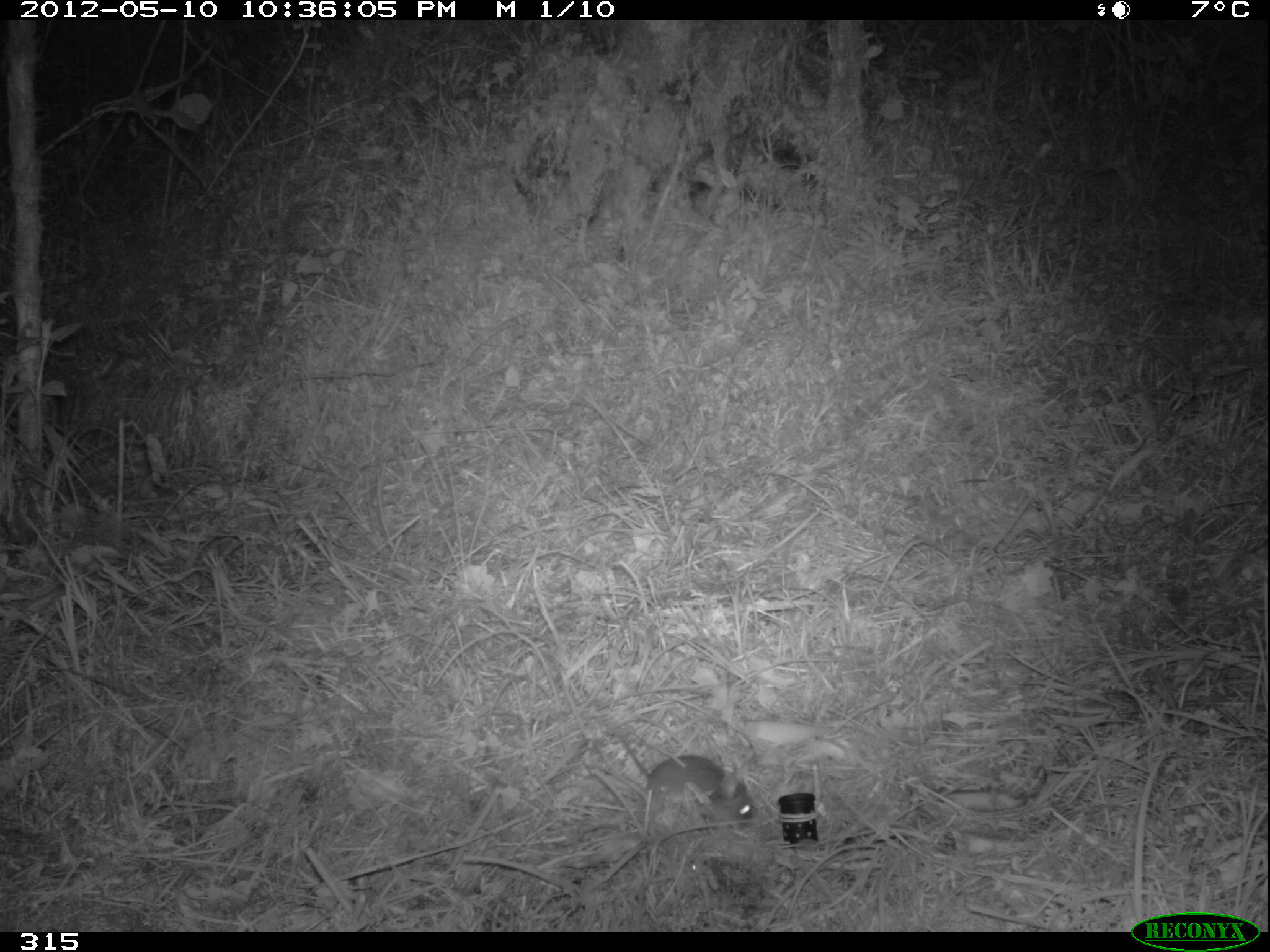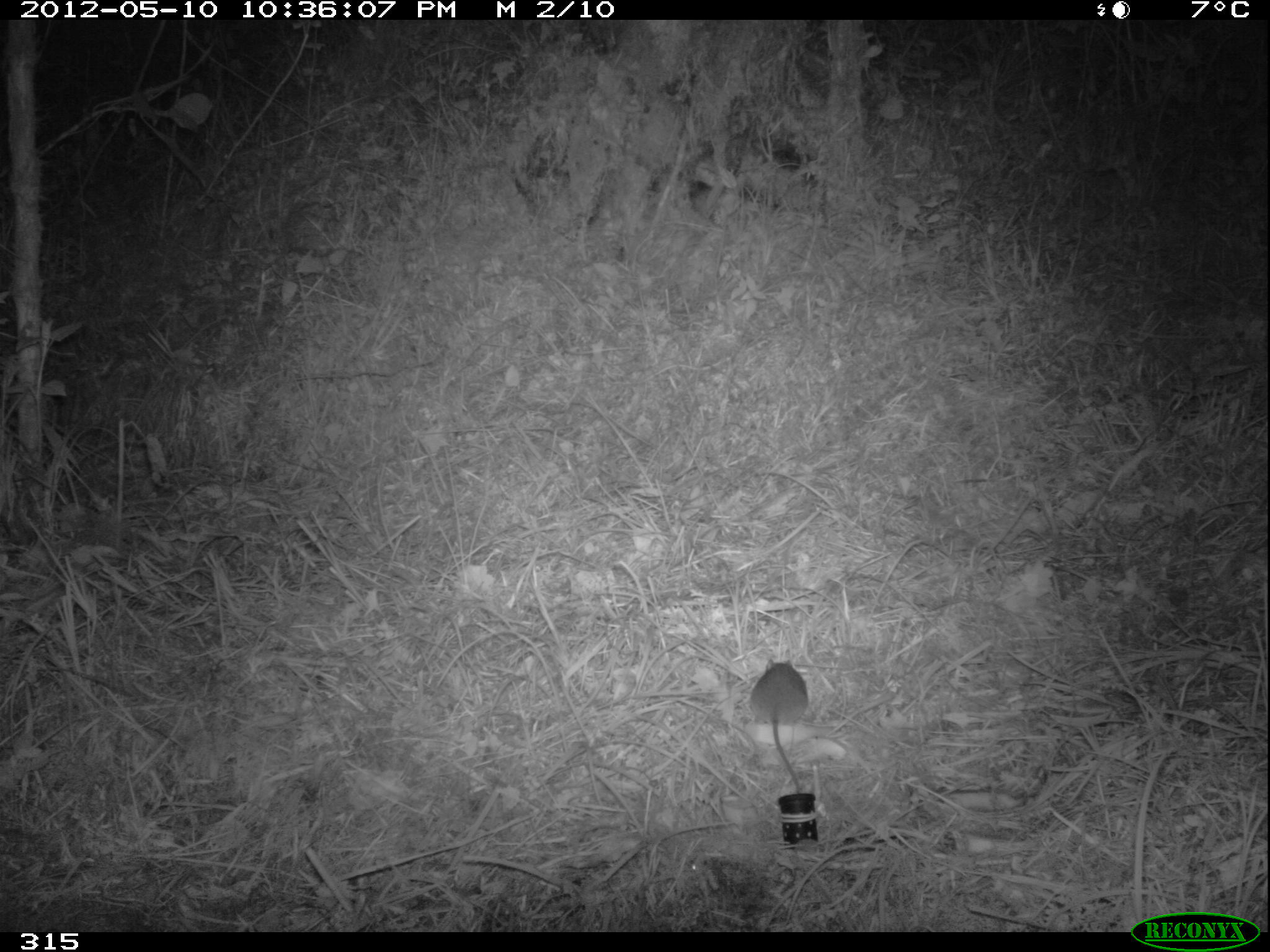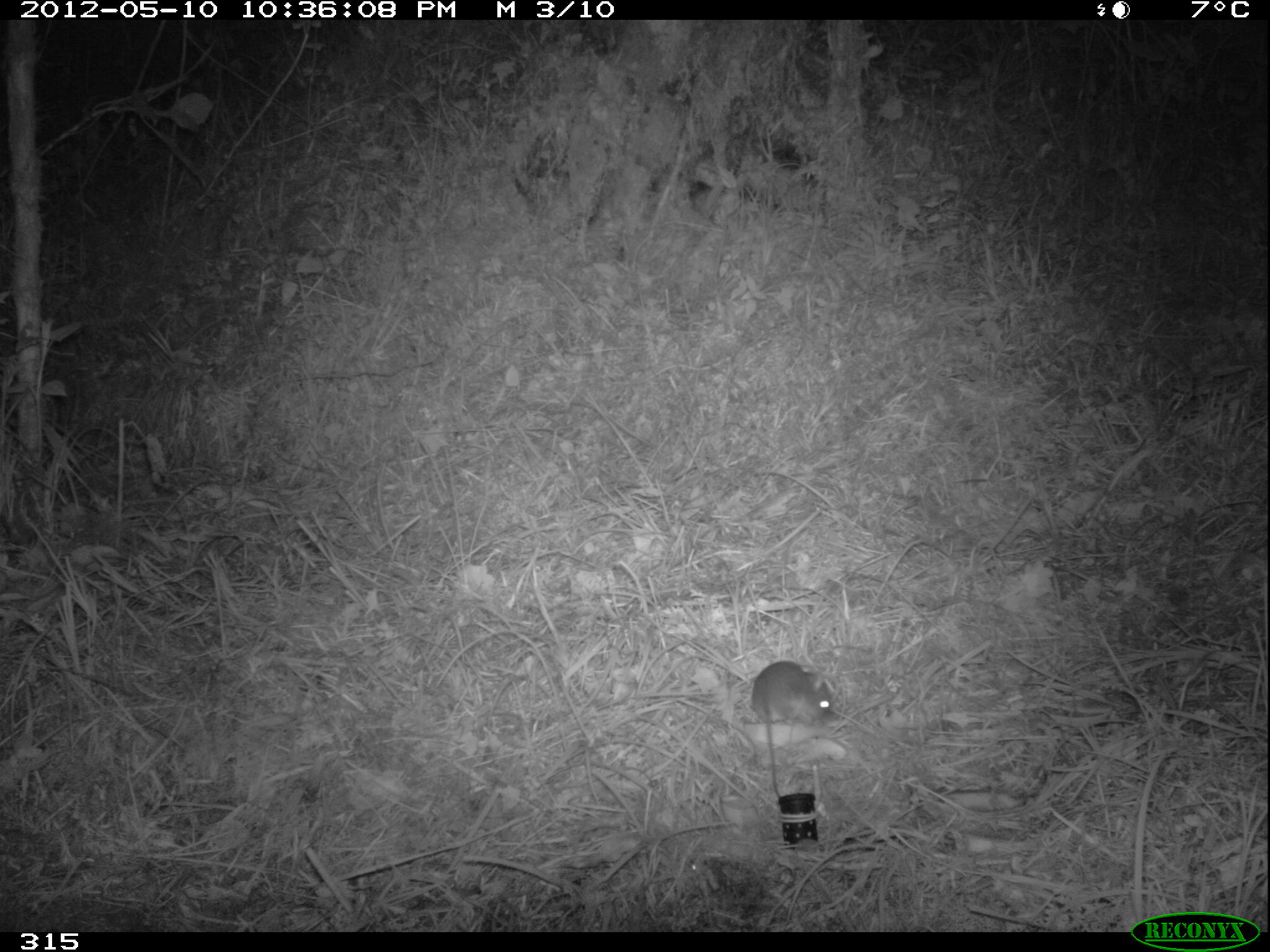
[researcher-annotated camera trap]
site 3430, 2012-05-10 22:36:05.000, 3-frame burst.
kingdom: Animalia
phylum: Chordata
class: Mammalia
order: Rodentia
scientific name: Rodentia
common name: rodents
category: unknown rodent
Unknown rodent (rodents) (Rodentia).